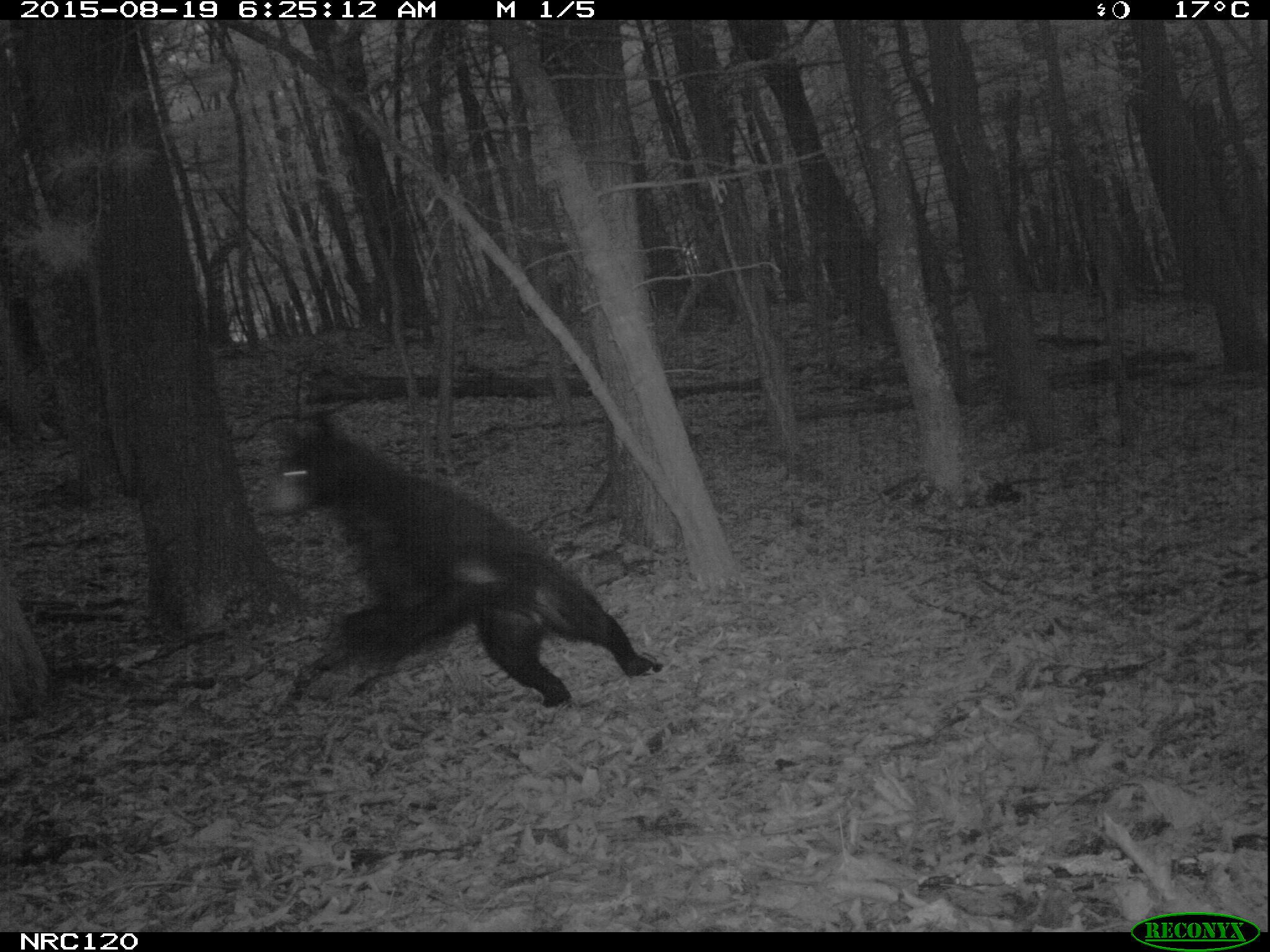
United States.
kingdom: Animalia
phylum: Chordata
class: Mammalia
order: Carnivora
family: Ursidae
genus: Ursus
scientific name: Ursus americanus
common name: american black bear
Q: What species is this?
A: American Black Bear (Ursus americanus).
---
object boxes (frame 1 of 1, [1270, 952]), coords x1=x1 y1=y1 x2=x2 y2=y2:
American Black Bear: x1=276 y1=415 x2=639 y2=711